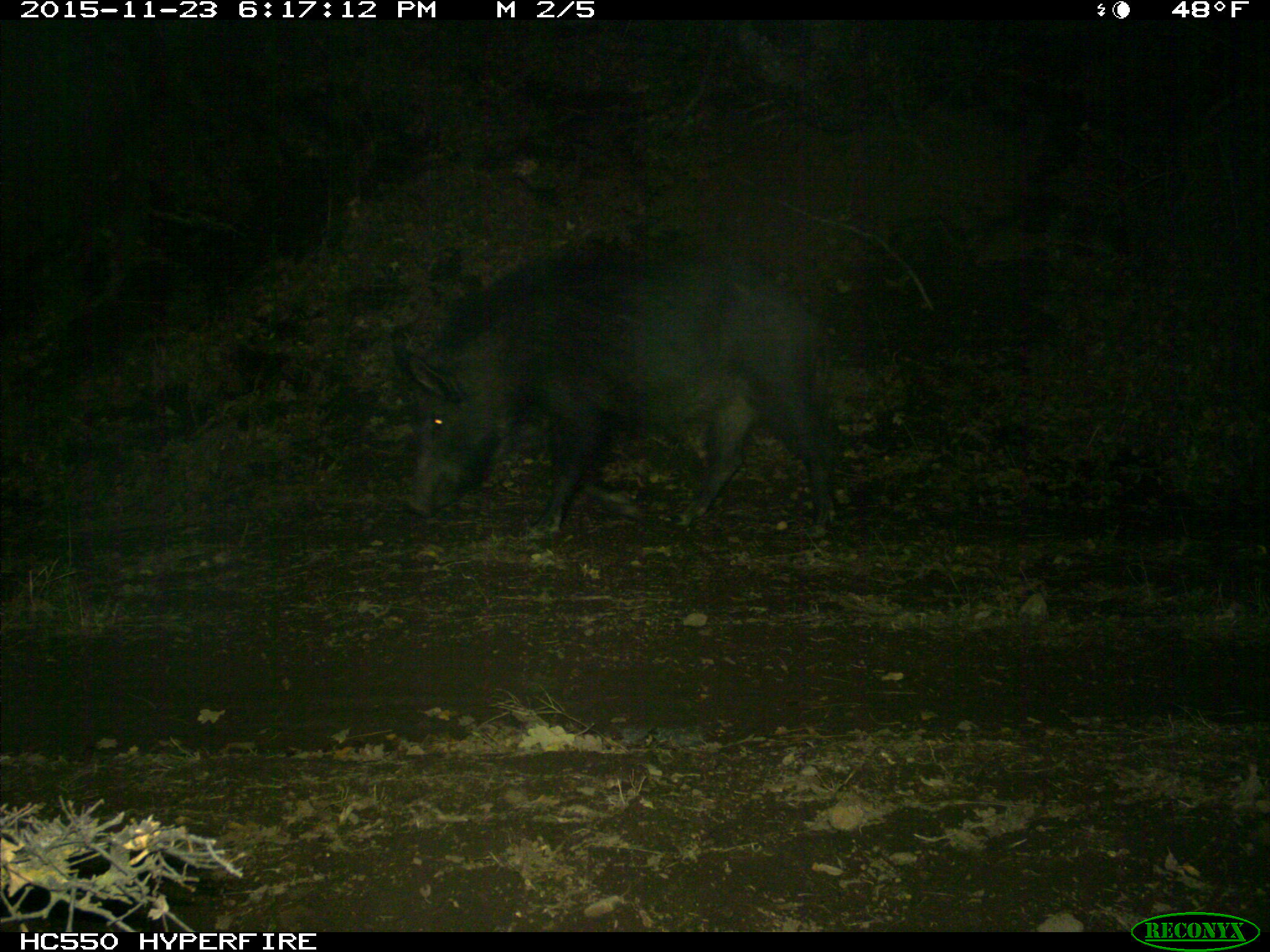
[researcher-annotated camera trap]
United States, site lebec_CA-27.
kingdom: Animalia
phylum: Chordata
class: Mammalia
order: Artiodactyla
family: Suidae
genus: Sus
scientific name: Sus scrofa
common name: wild boar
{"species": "Sus scrofa (wild boar)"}